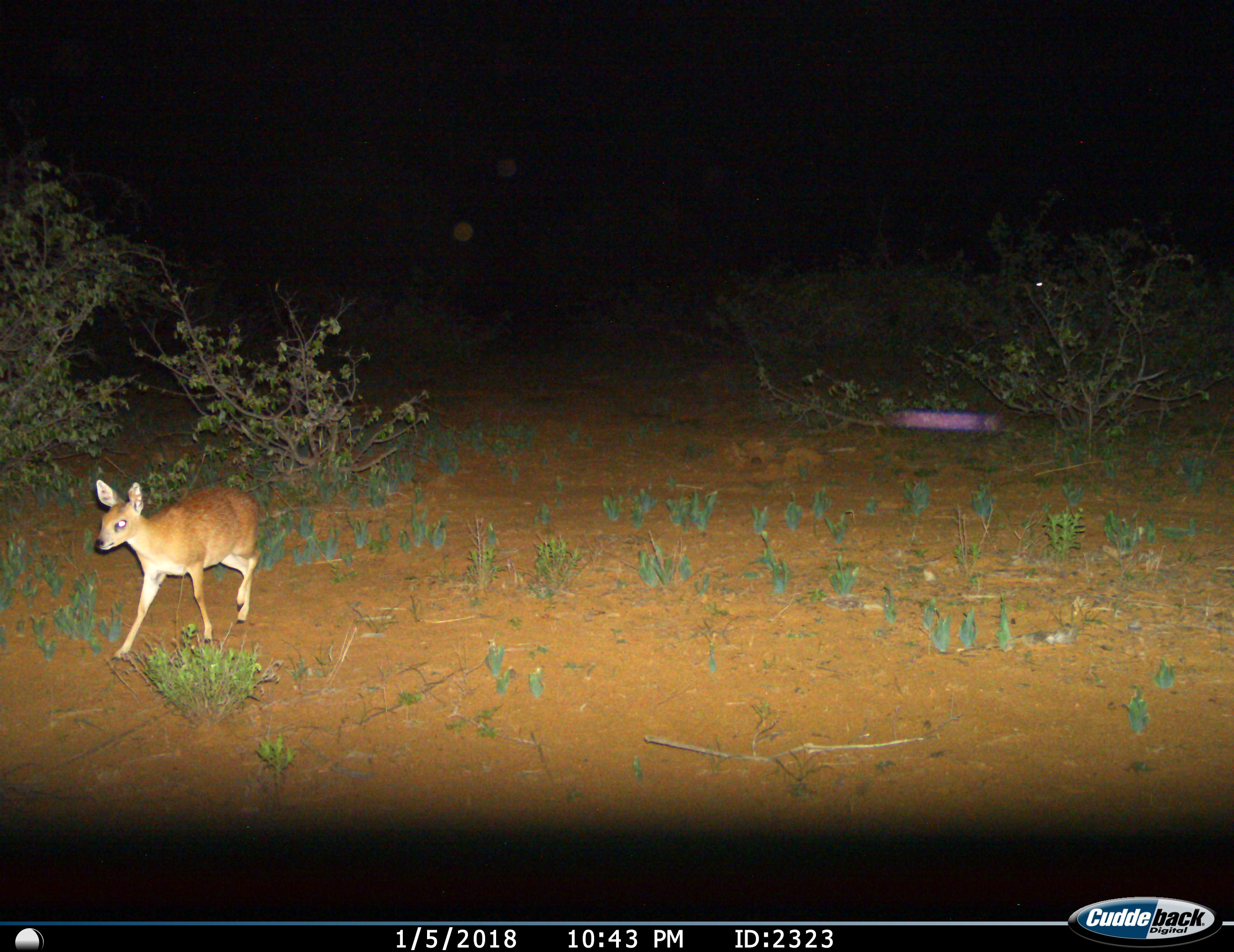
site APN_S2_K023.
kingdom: Animalia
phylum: Chordata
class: Mammalia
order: Artiodactyla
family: Bovidae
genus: Raphicerus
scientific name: Raphicerus campestris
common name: steenbok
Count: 1.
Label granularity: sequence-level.